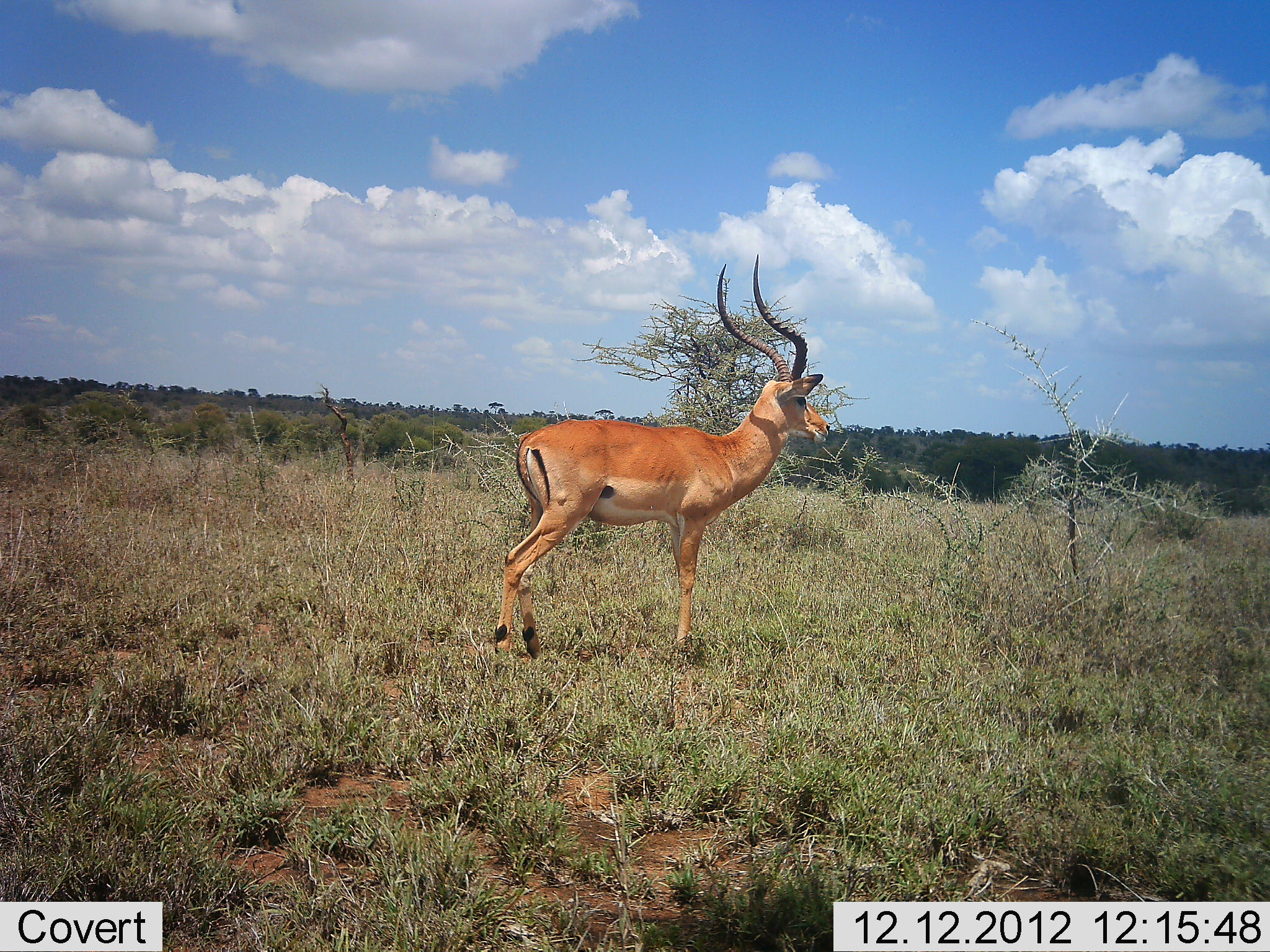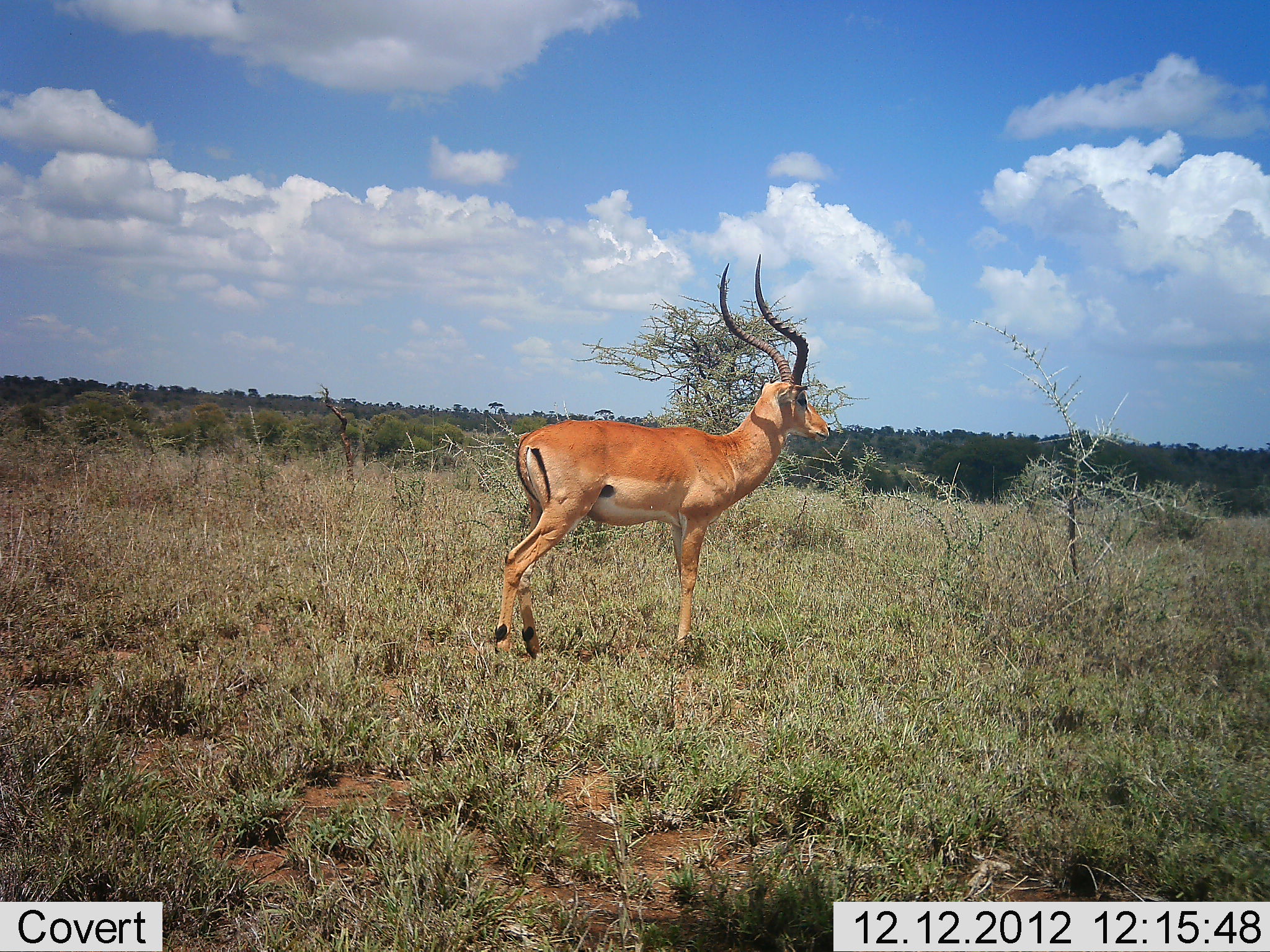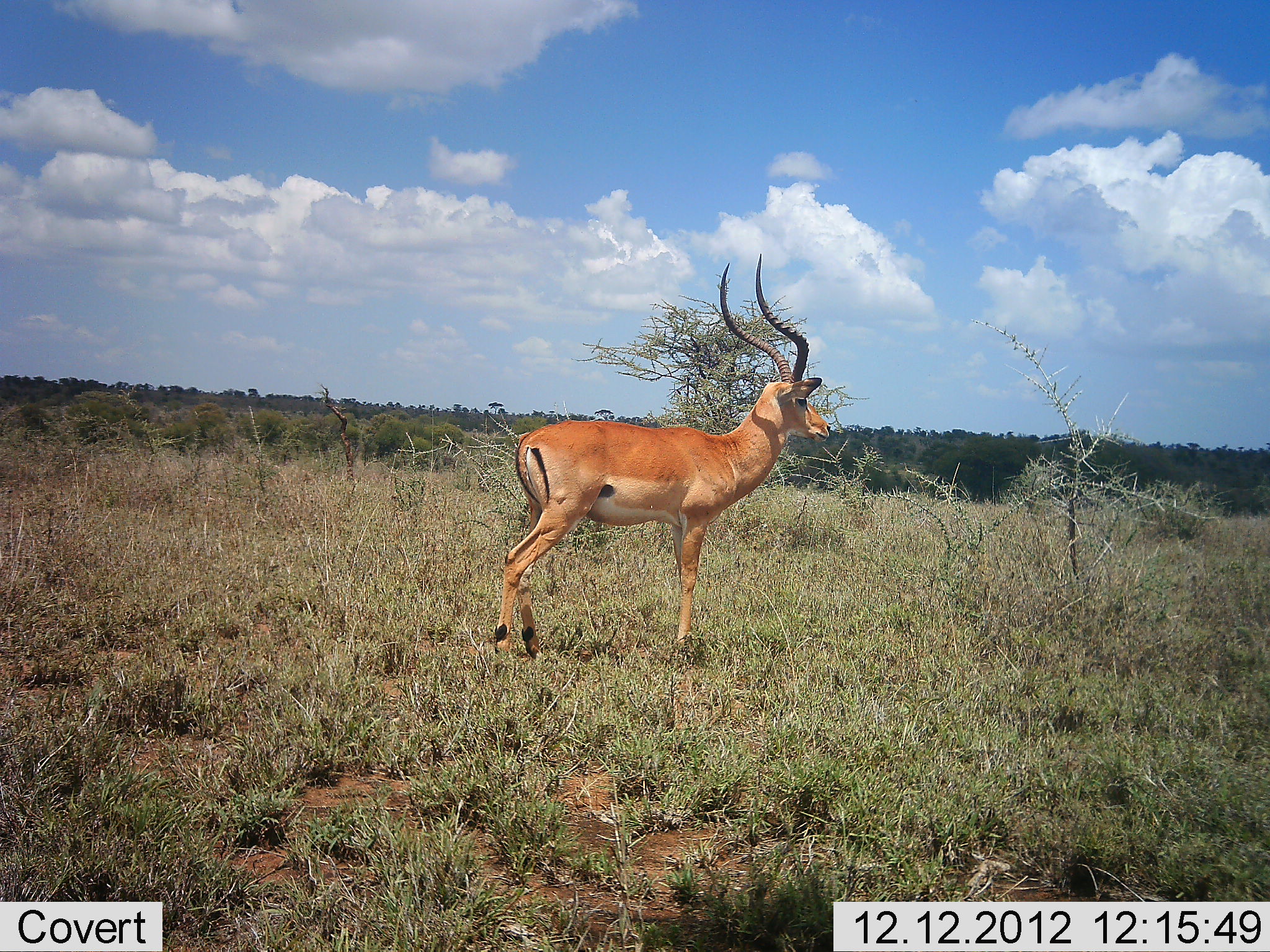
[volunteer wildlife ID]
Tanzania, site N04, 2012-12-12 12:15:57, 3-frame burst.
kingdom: Animalia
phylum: Chordata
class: Mammalia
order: Artiodactyla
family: Bovidae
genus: Aepyceros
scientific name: Aepyceros melampus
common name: impala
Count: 1.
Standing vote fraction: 100%.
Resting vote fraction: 0%.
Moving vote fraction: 0%.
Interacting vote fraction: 0%.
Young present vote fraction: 0%.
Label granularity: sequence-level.